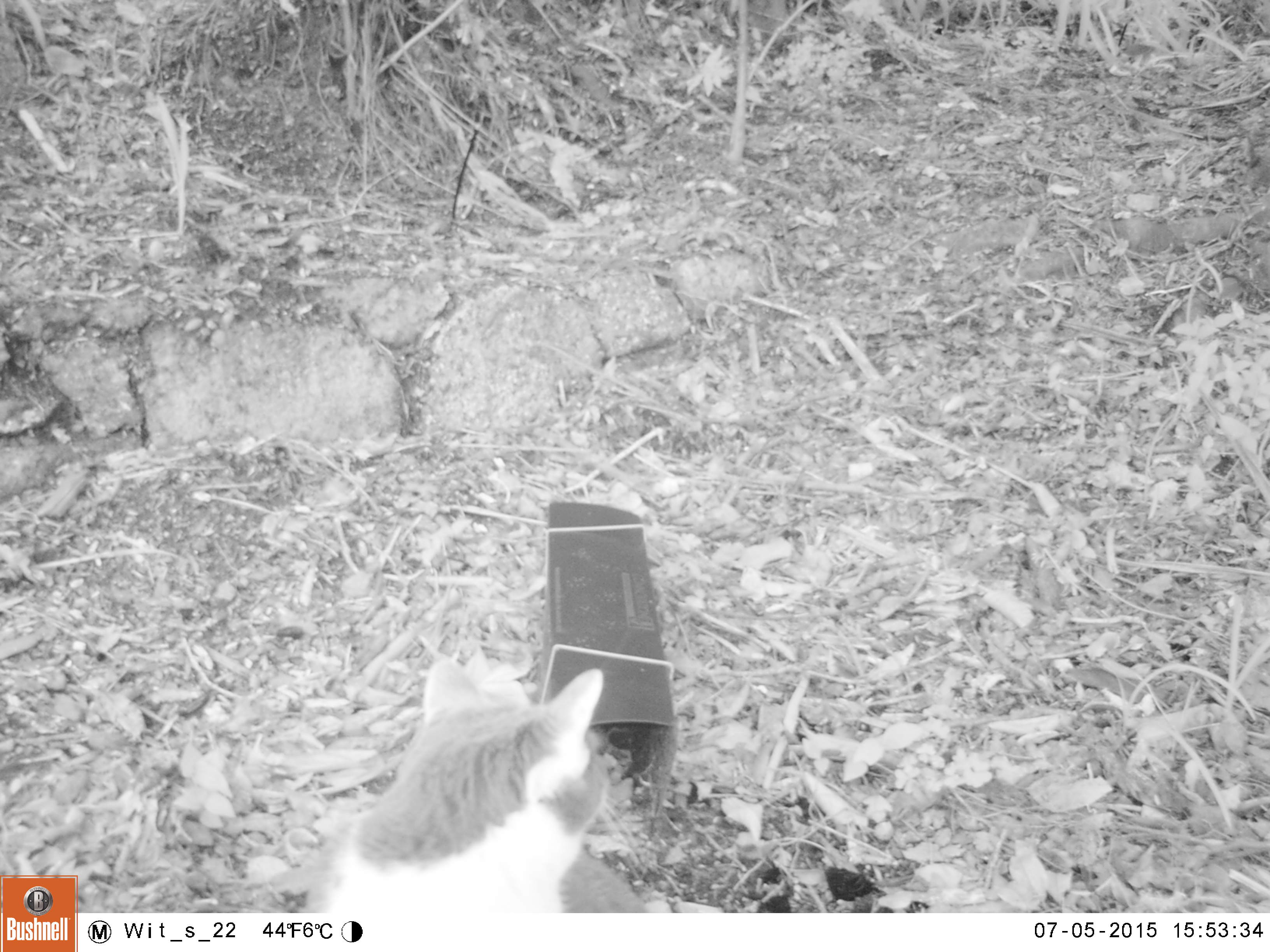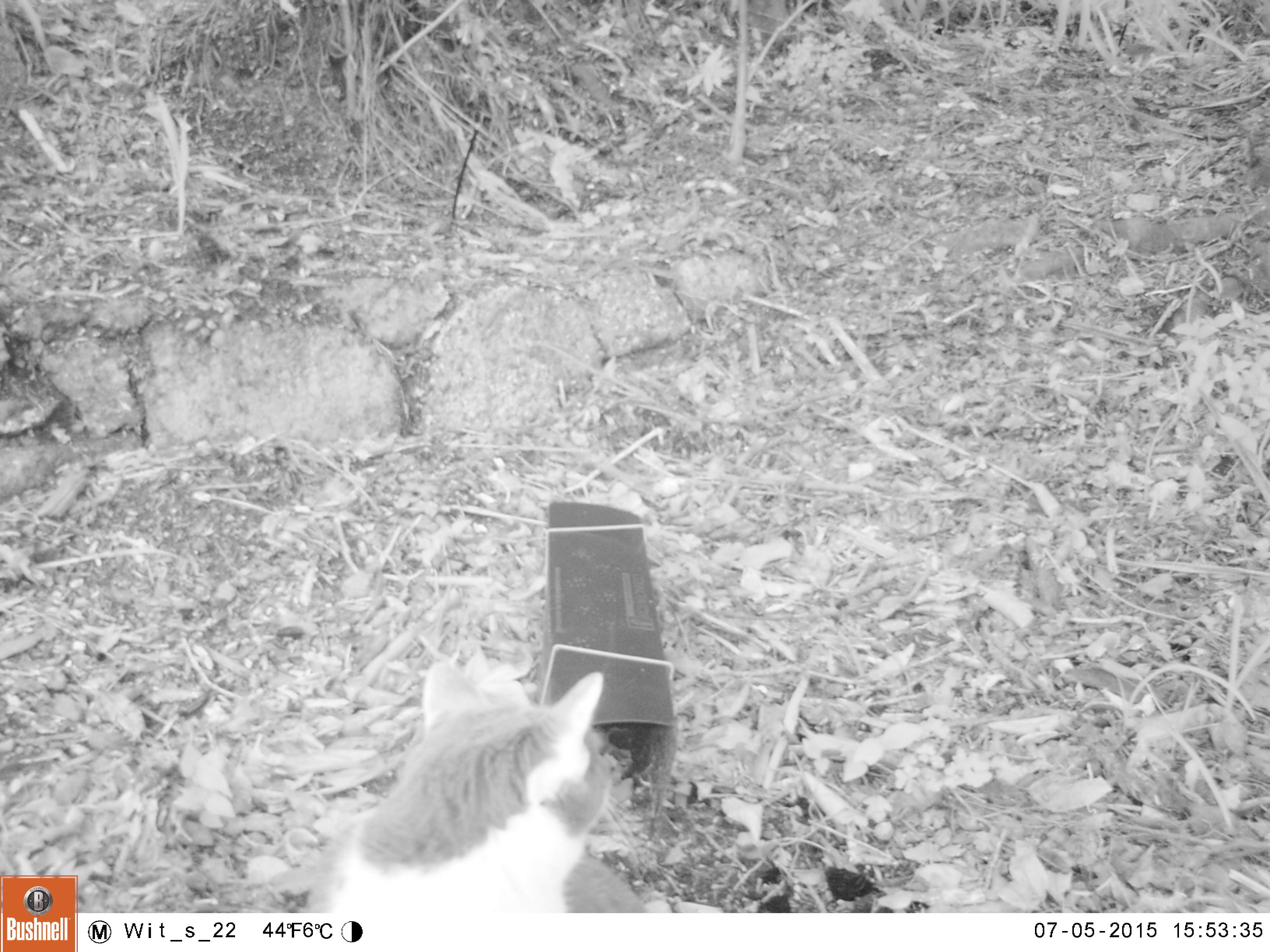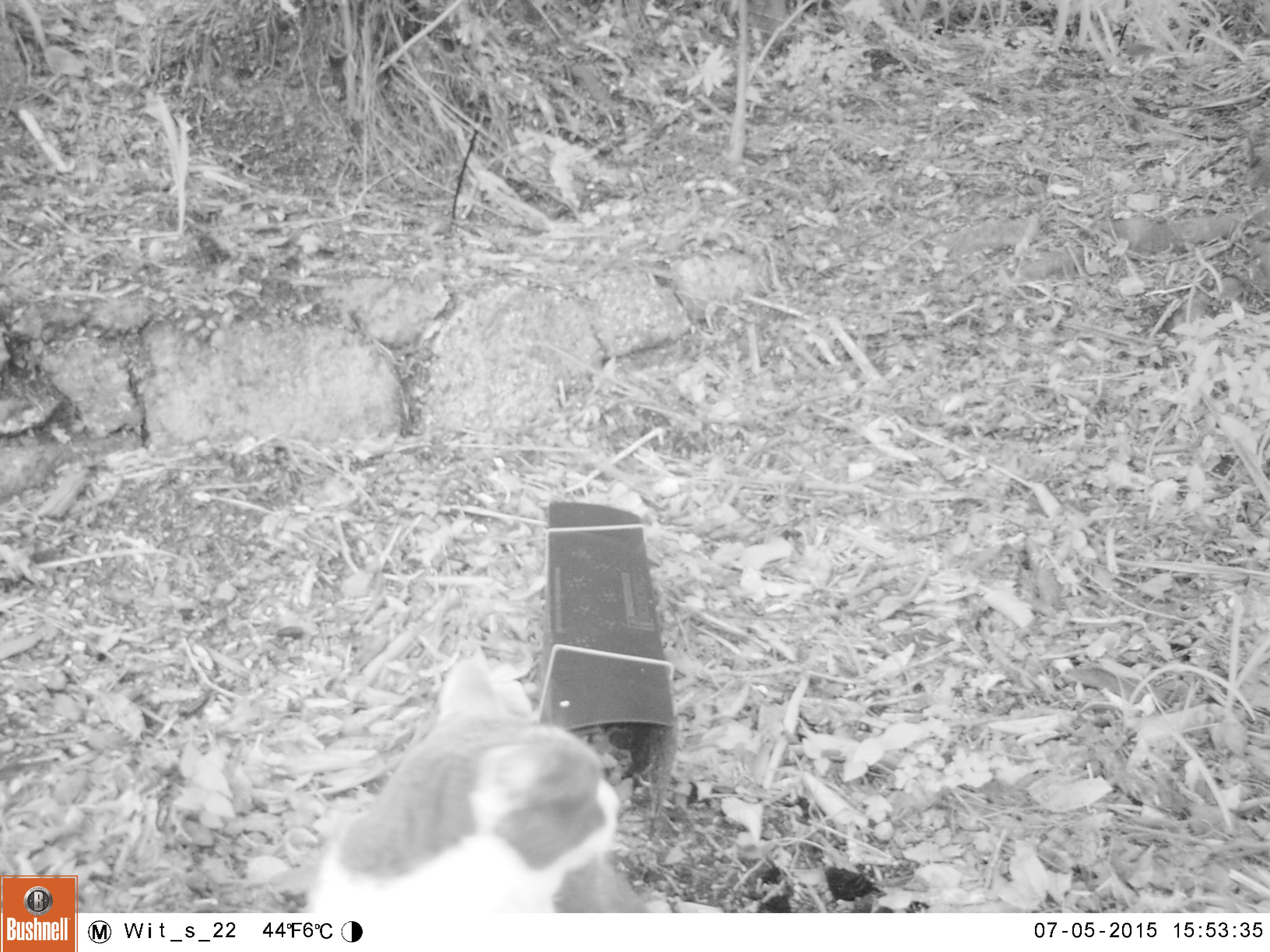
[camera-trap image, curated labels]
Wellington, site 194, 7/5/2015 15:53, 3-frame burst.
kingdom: Animalia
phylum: Chordata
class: Mammalia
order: Carnivora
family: Felidae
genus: Felis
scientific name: Felis catus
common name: cat